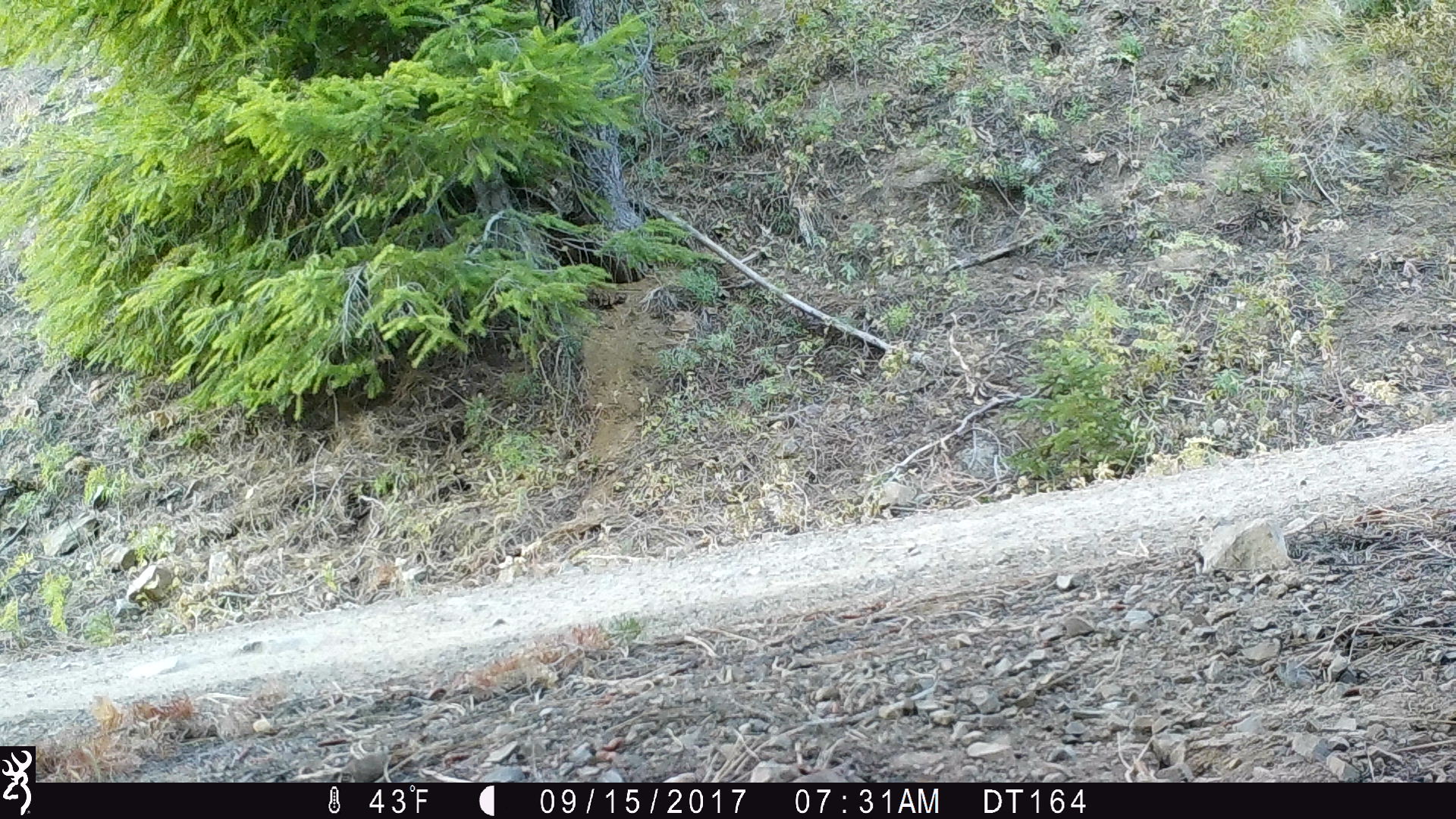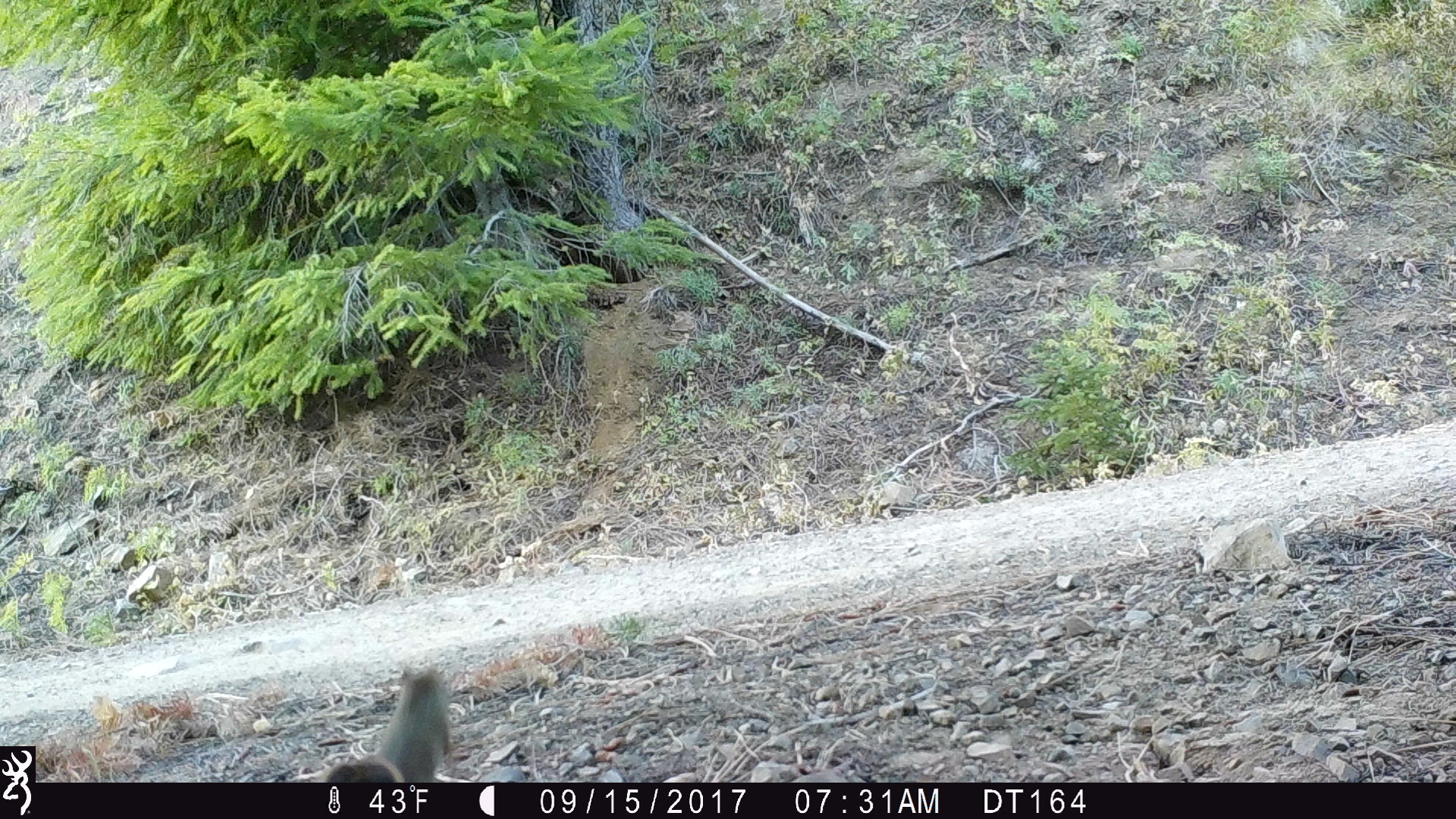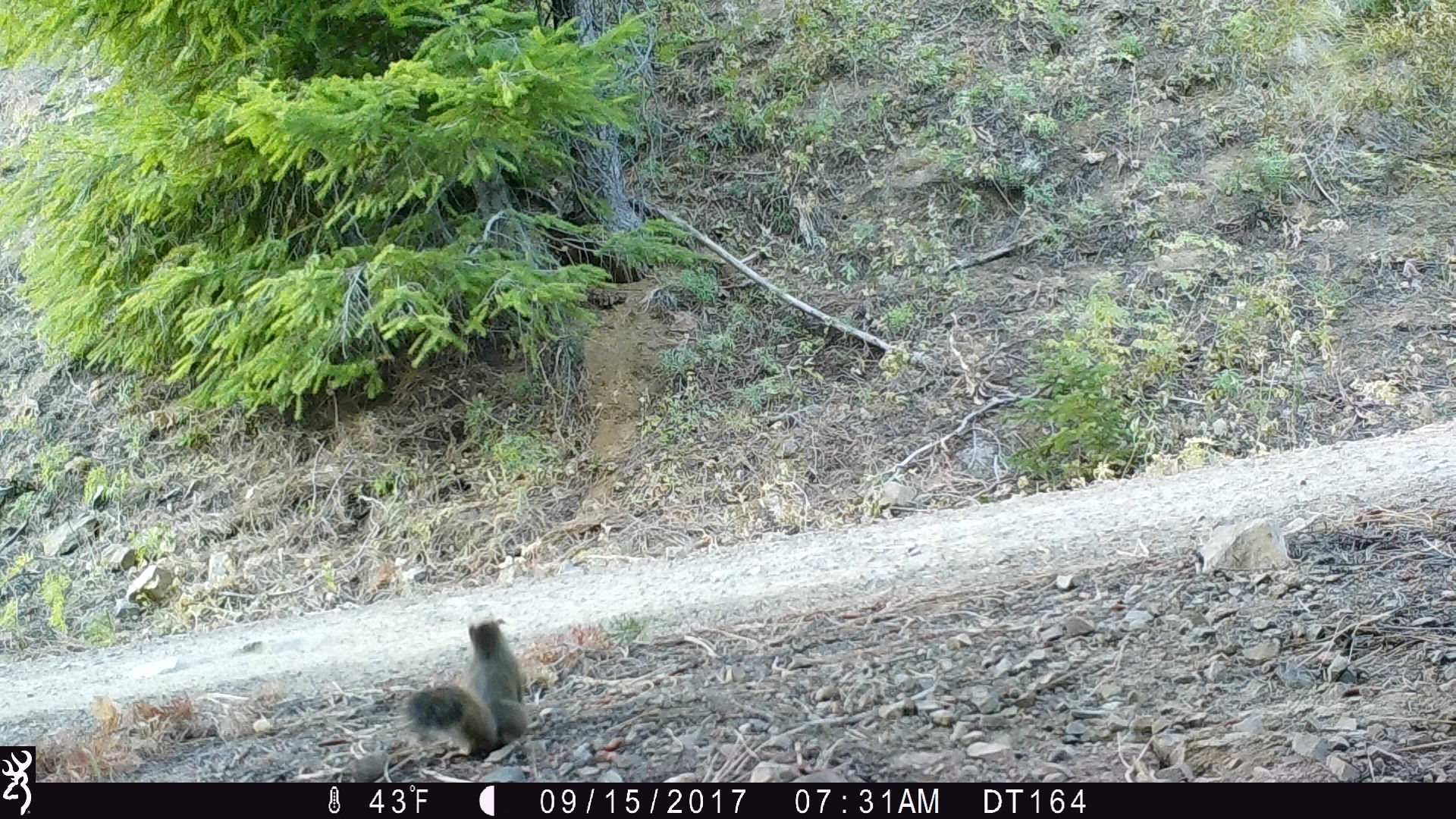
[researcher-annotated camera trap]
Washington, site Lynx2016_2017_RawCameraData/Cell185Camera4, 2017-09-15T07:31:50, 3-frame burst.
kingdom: Animalia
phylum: Chordata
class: Mammalia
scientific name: Mammalia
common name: small mammal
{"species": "small mammal (Mammalia)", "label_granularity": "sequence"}